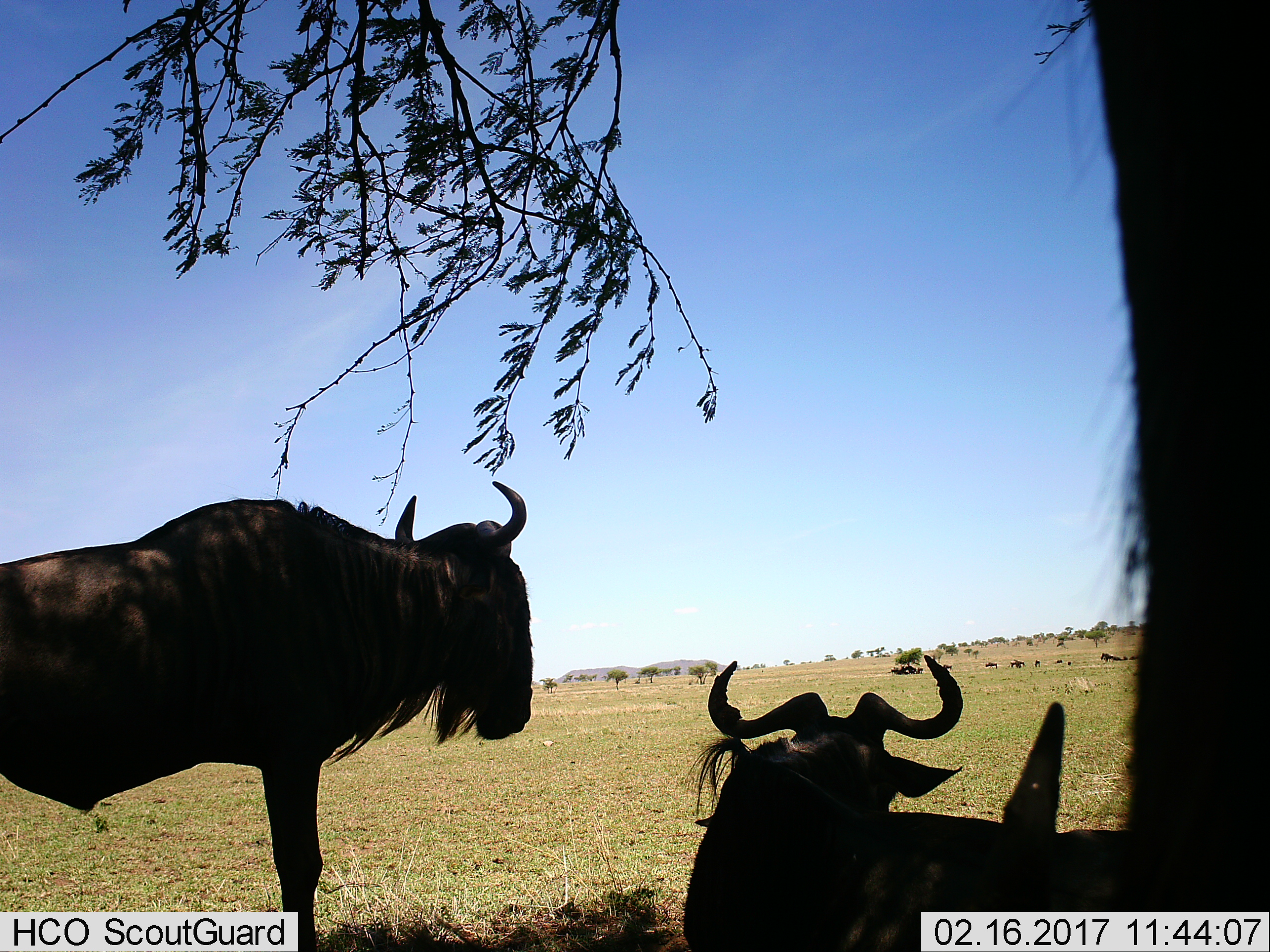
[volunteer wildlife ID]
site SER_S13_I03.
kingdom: Animalia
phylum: Chordata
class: Mammalia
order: Artiodactyla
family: Bovidae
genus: Connochaetes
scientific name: Connochaetes taurinus taurinus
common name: blue wildebeest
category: wildebeestblue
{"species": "wildebeestblue (blue wildebeest) (Connochaetes taurinus taurinus)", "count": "3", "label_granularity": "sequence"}